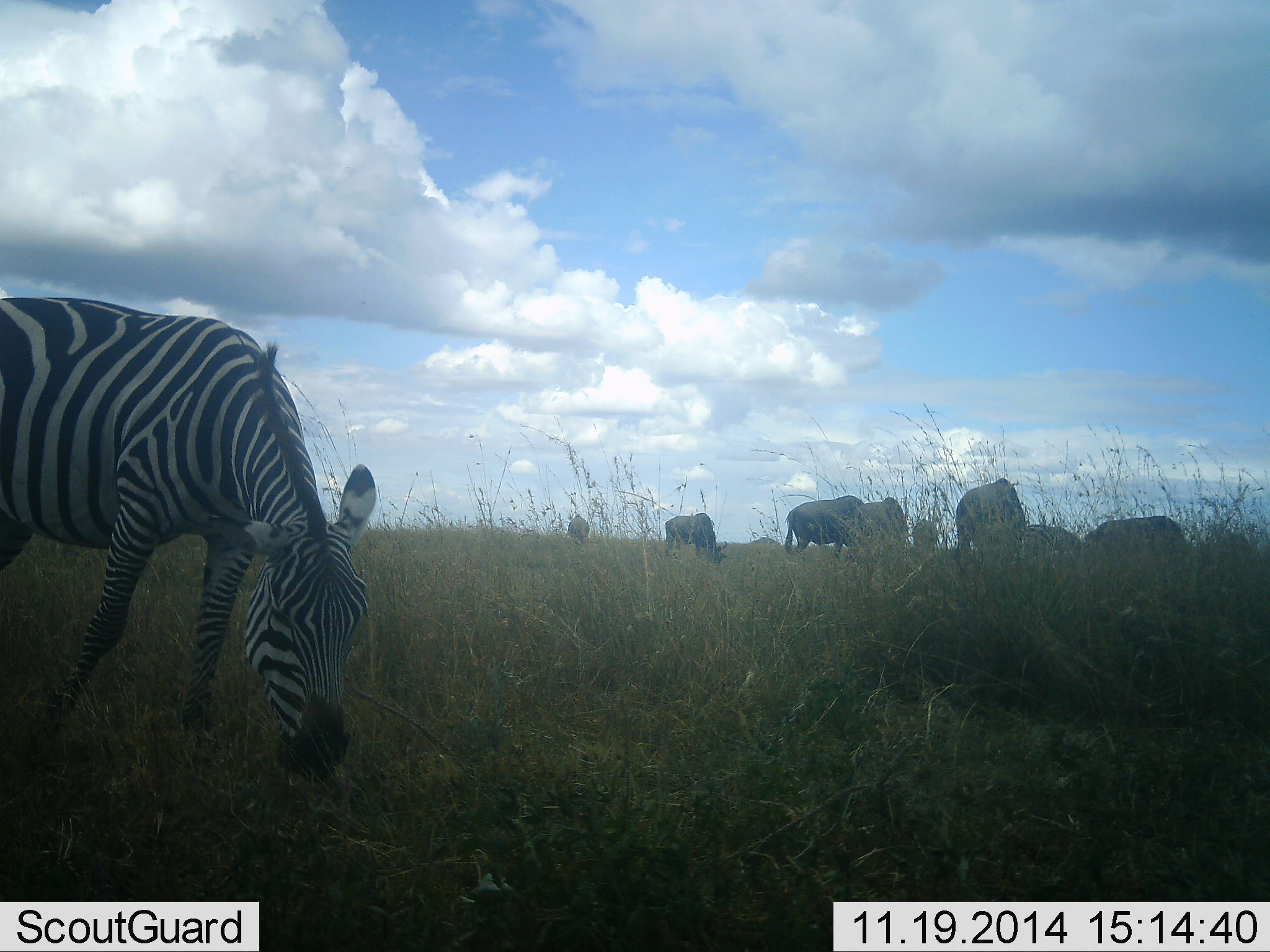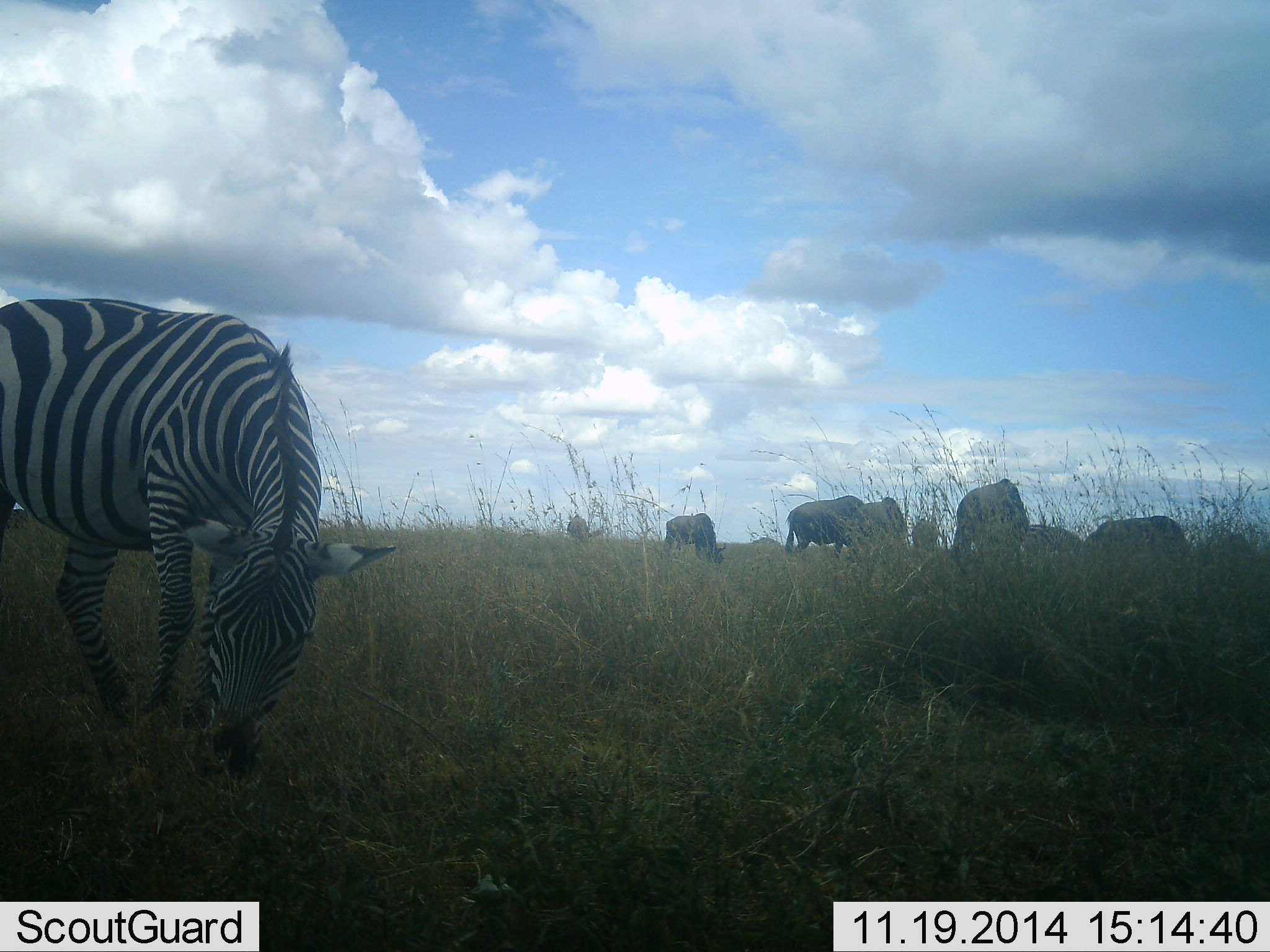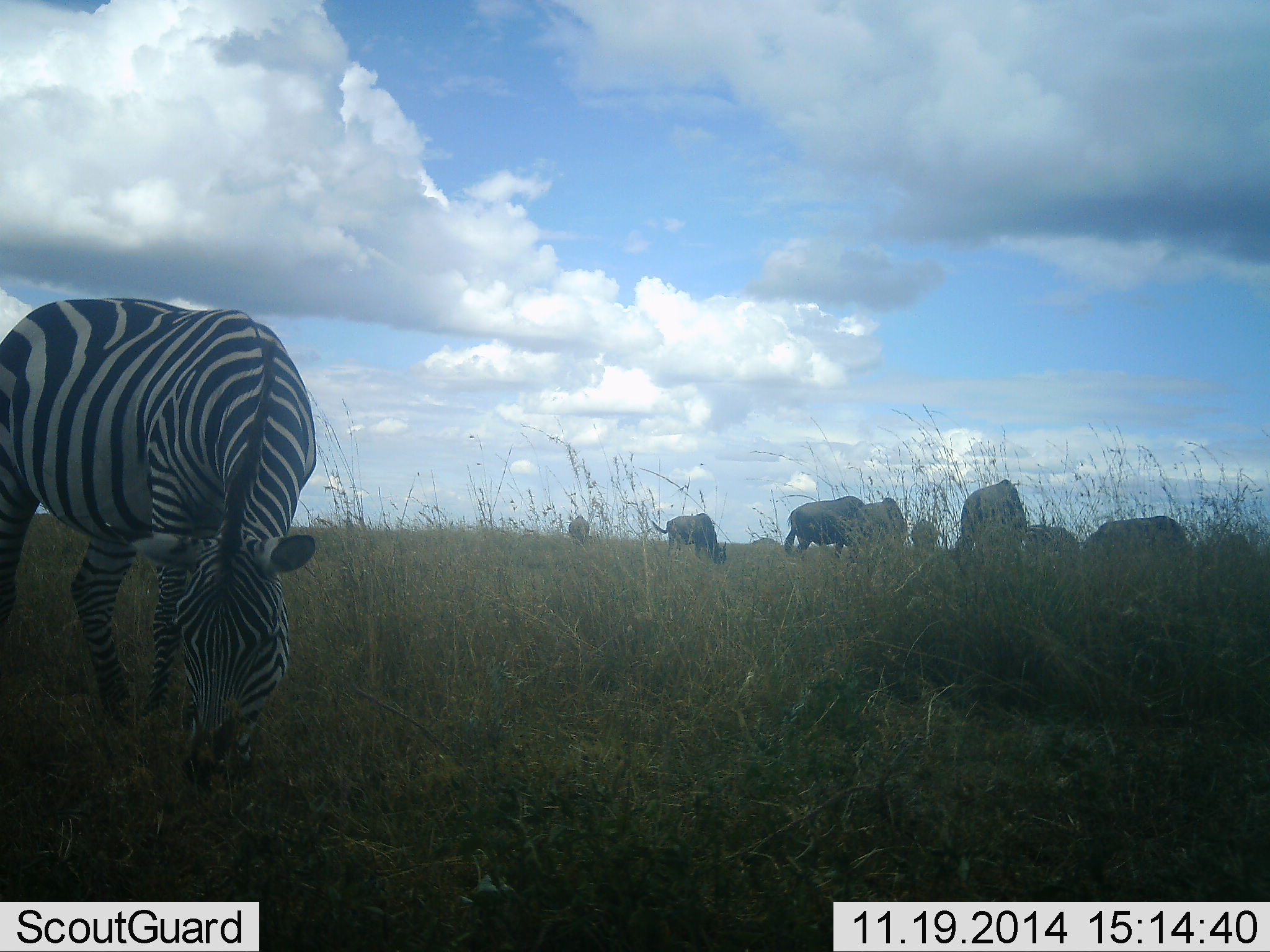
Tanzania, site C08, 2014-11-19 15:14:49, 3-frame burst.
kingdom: Animalia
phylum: Chordata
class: Mammalia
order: Artiodactyla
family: Bovidae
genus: Connochaetes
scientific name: Connochaetes taurinus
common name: blue wildebeest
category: wildebeest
Wildebeest (blue wildebeest) (Connochaetes taurinus), count 8. Behavior (volunteer vote fractions): standing 50%, resting 0%, moving 0%, interacting 0%. Young present (vote fraction): 0%. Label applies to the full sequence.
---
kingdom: Animalia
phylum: Chordata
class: Mammalia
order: Perissodactyla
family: Equidae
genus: Equus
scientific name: Equus quagga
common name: plains zebra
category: zebra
Zebra (plains zebra) (Equus quagga), count 1. Behavior (volunteer vote fractions): standing 17%, resting 0%, moving 0%, interacting 0%. Young present (vote fraction): 0%. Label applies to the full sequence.